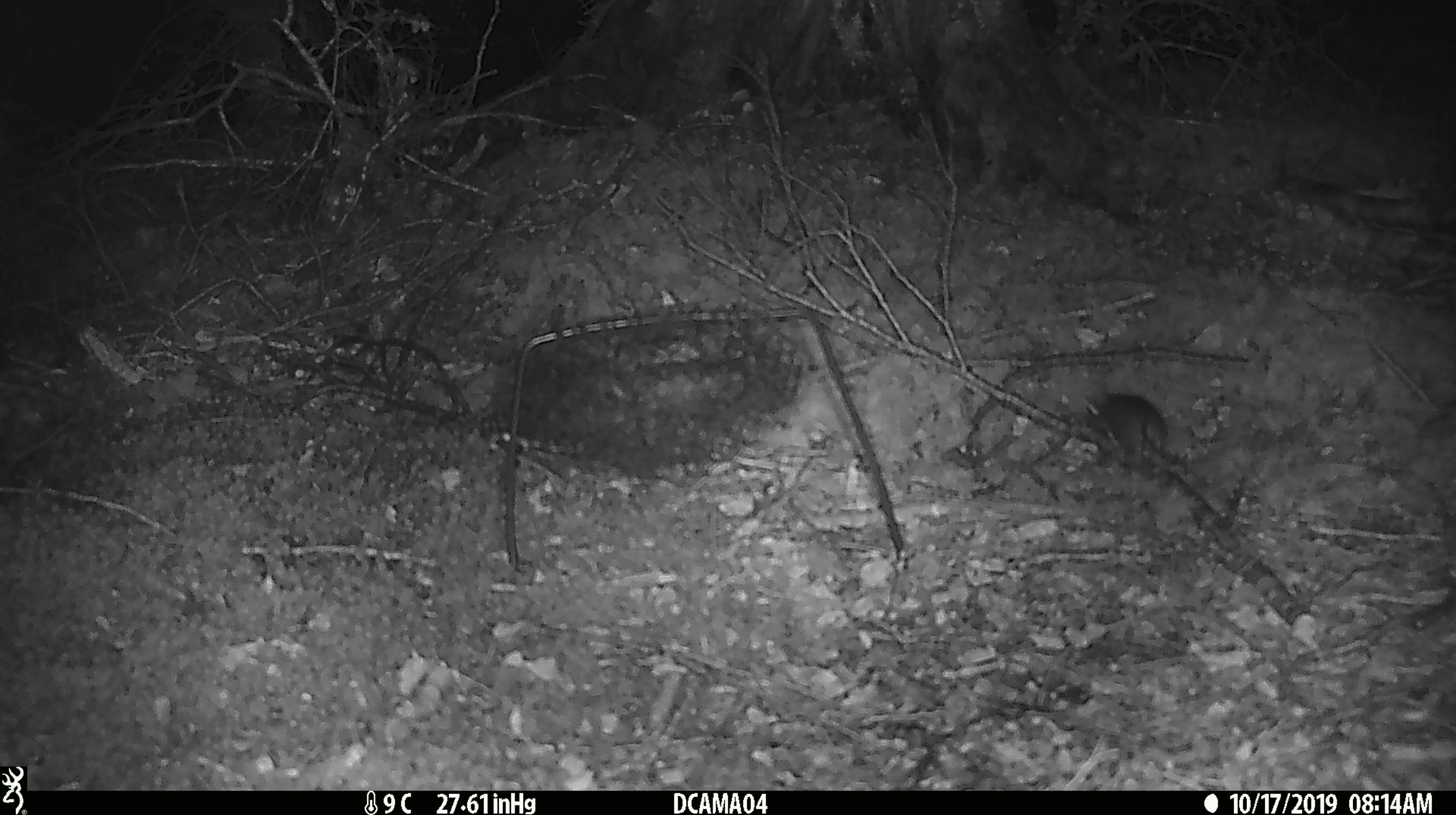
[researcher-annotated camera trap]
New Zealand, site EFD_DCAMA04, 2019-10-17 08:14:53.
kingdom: Animalia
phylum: Chordata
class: Mammalia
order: Rodentia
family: Muridae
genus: Mus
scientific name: Mus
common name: mouse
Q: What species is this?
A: Mouse (Mus).